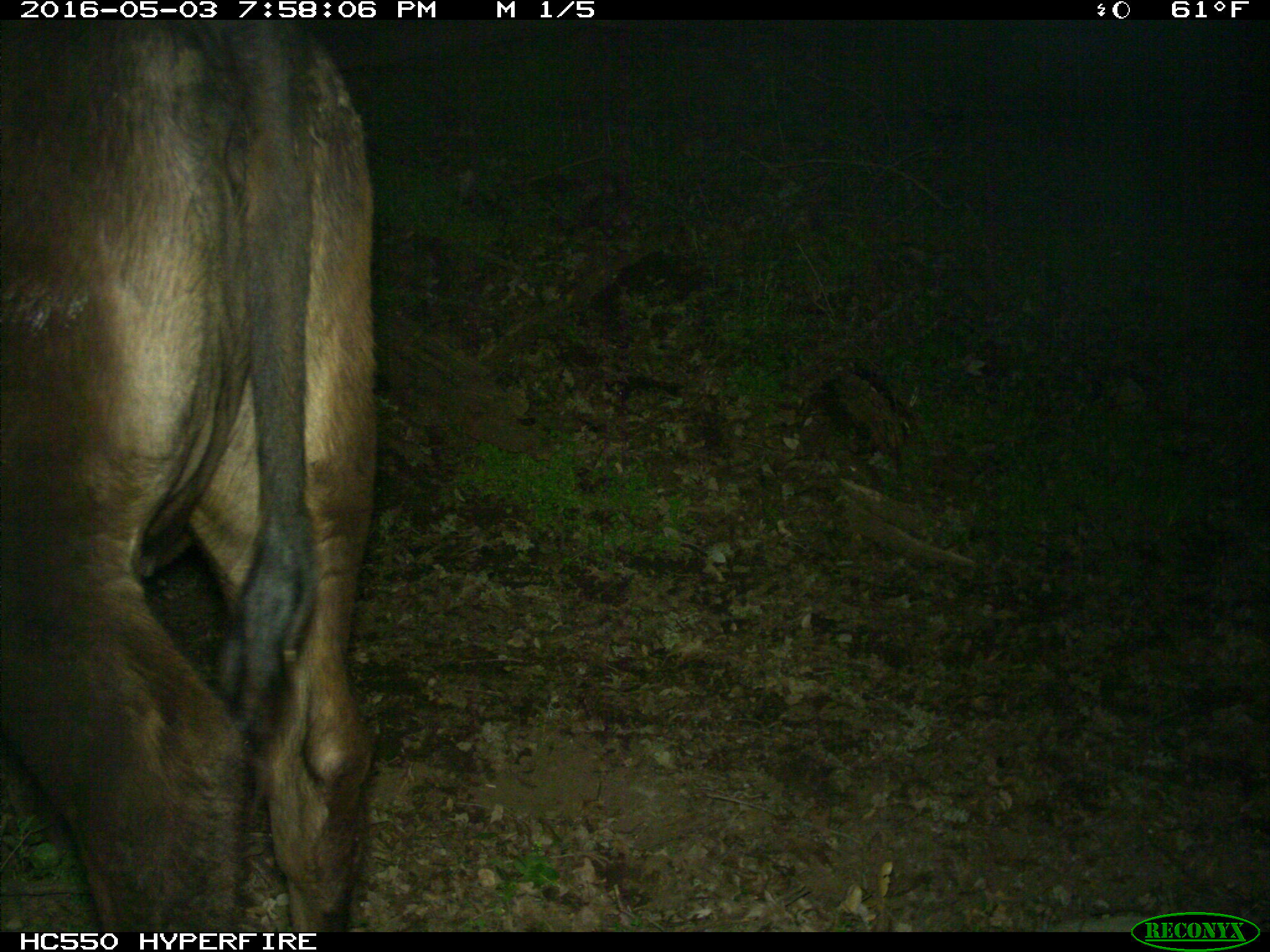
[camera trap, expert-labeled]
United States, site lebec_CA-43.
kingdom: Animalia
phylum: Chordata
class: Mammalia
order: Artiodactyla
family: Bovidae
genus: Bos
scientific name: Bos taurus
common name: domestic cow